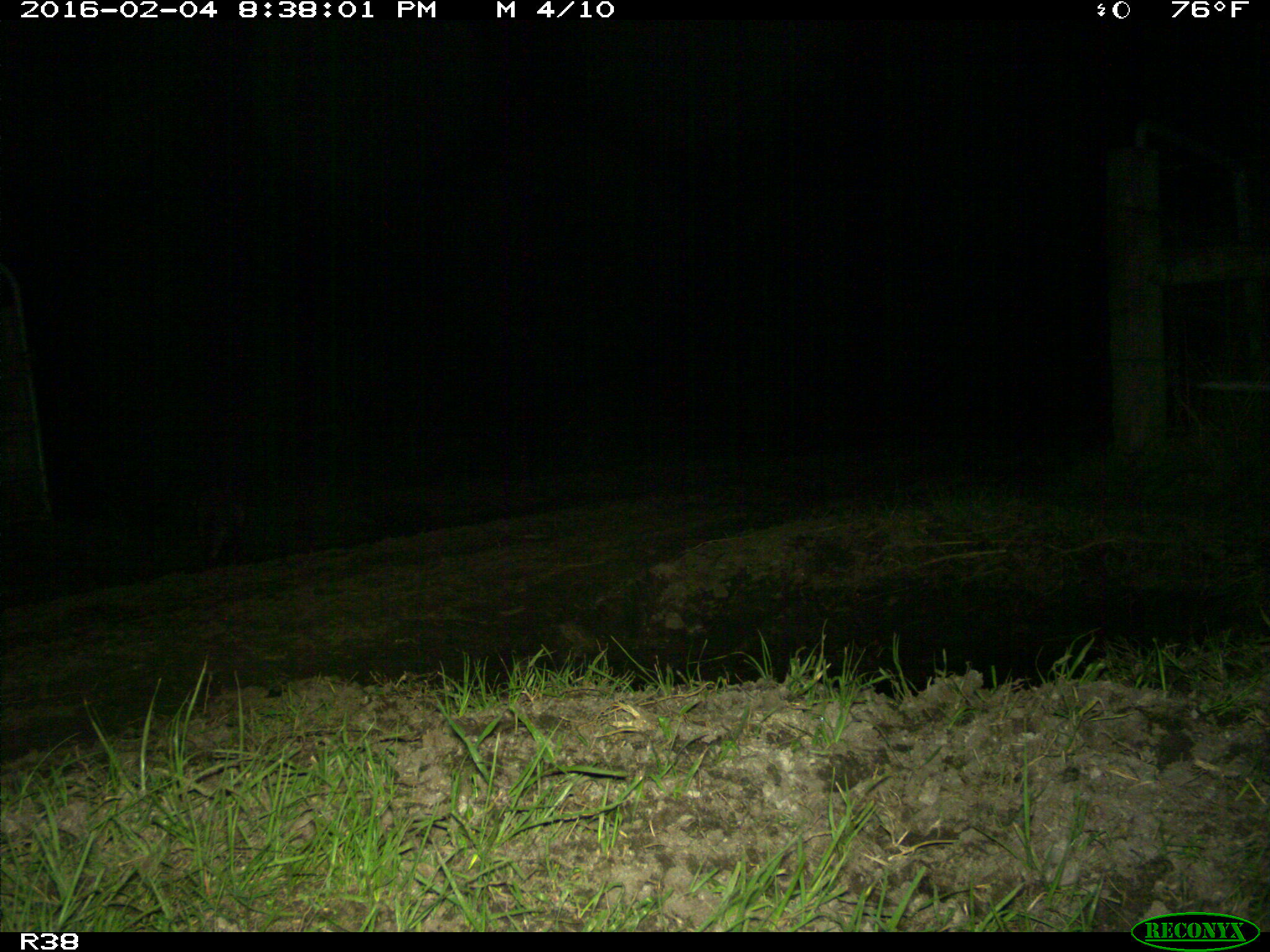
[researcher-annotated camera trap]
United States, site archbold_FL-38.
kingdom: Animalia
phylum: Chordata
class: Mammalia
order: Carnivora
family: Procyonidae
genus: Procyon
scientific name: Procyon lotor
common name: common raccoon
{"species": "Procyon lotor (common raccoon)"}